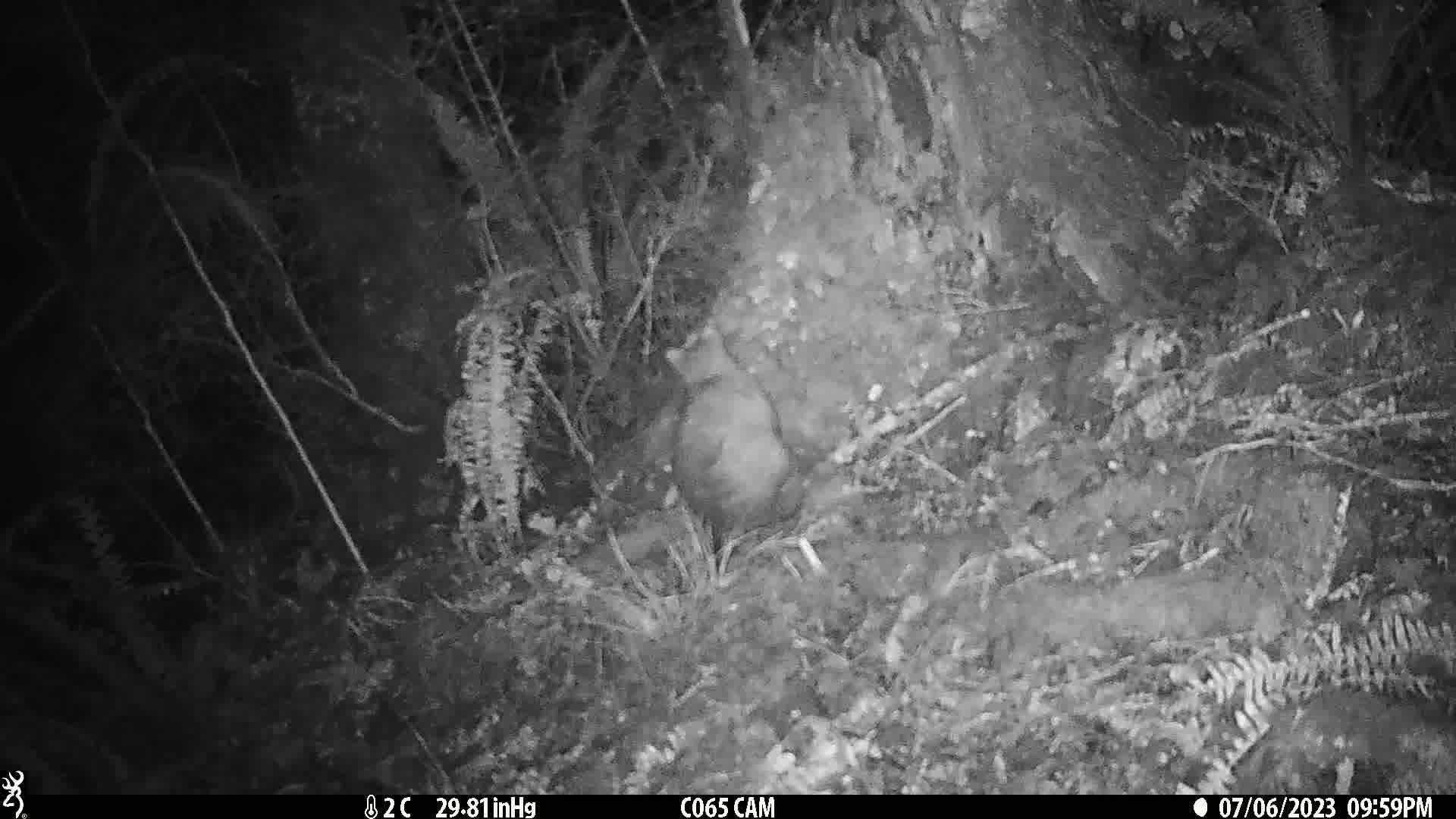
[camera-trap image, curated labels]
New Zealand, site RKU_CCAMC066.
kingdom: Animalia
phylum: Chordata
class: Mammalia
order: Diprotodontia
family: Phalangeridae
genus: Trichosurus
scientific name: Trichosurus vulpecula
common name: common brushtail possum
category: possum